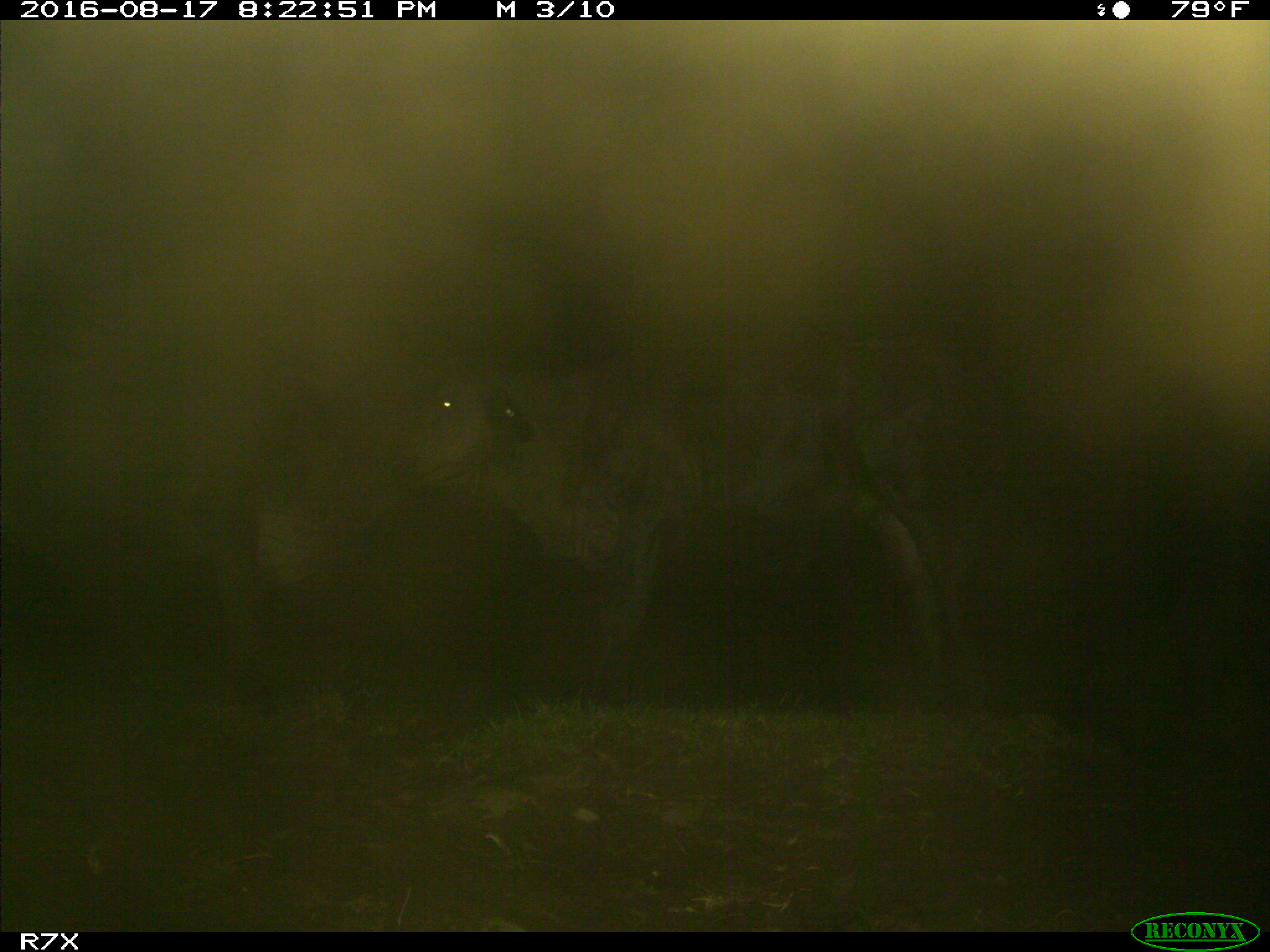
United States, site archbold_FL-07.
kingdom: Animalia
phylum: Chordata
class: Mammalia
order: Artiodactyla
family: Bovidae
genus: Bos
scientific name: Bos taurus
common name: domestic cow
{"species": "Bos taurus (domestic cow)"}